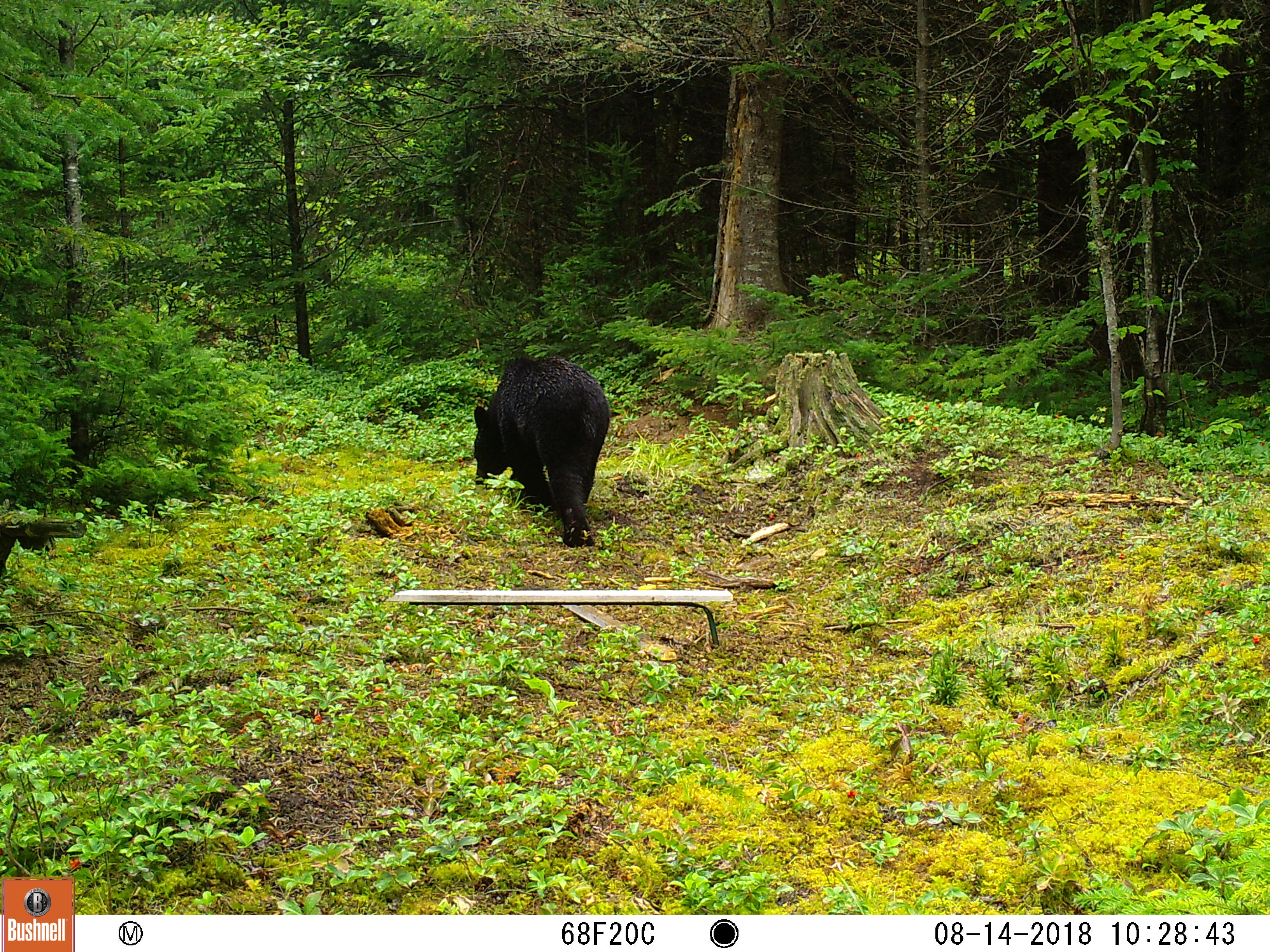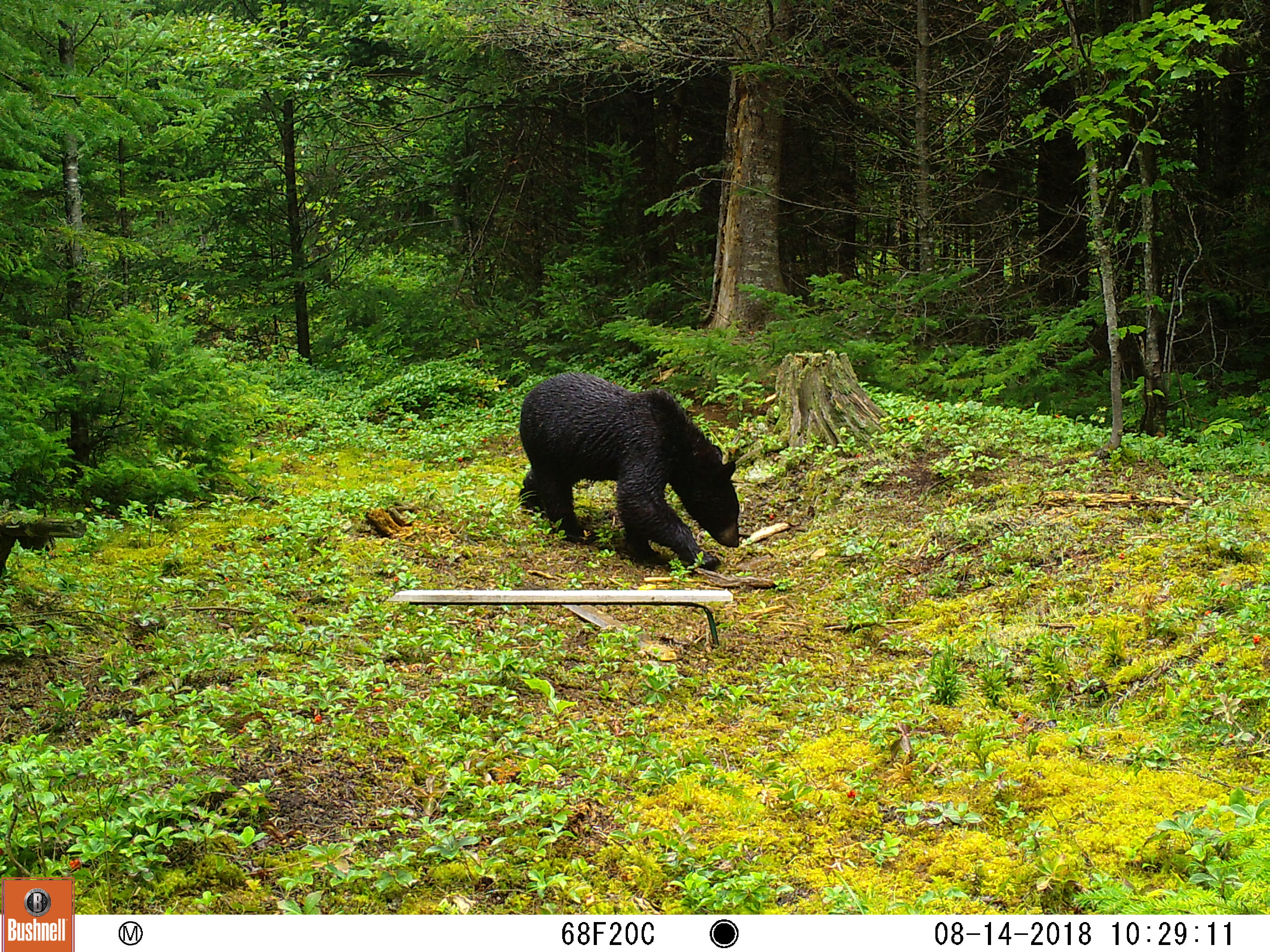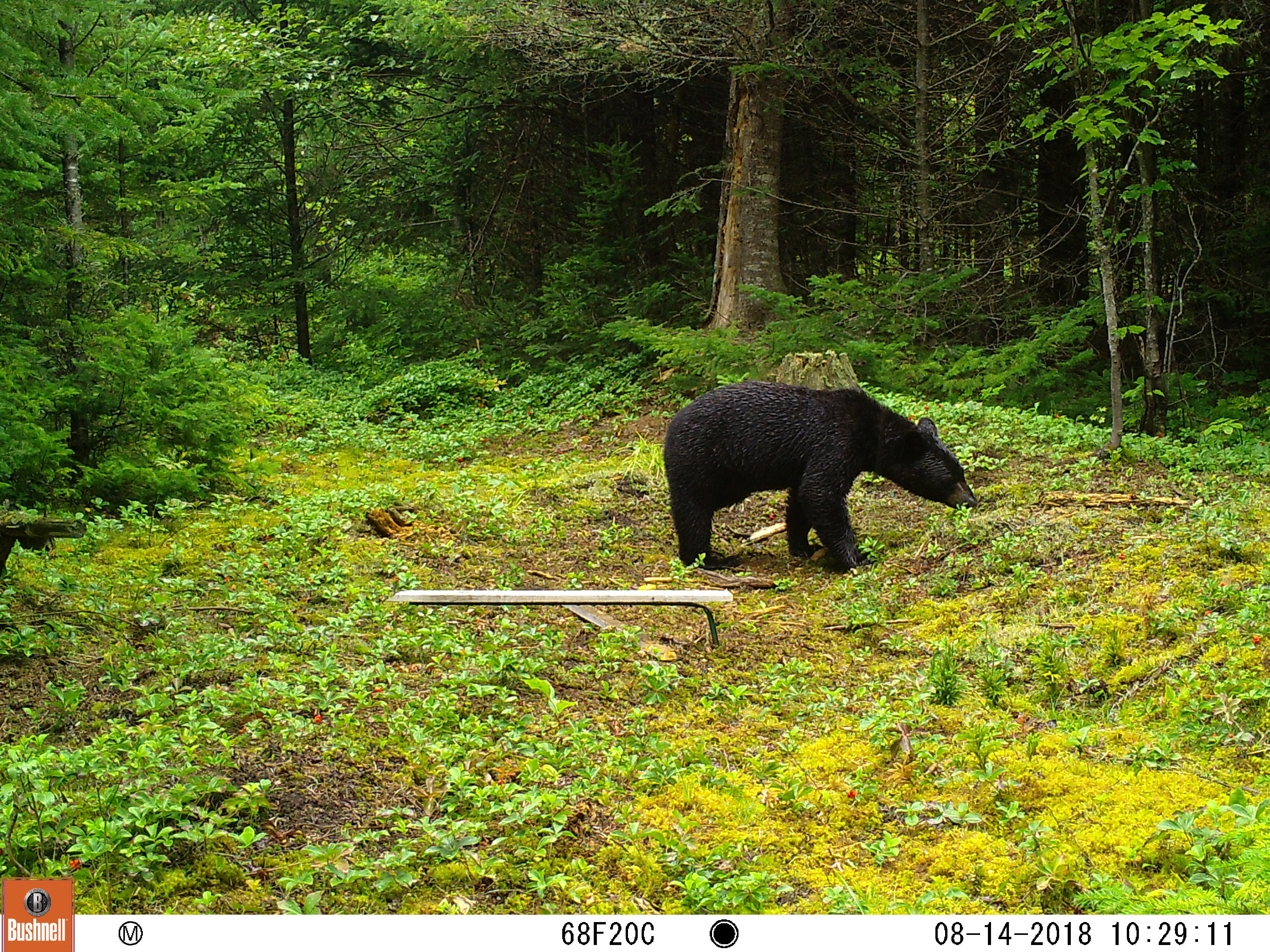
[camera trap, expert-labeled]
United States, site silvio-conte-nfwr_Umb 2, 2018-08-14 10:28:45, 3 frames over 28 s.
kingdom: Animalia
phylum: Chordata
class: Mammalia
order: Carnivora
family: Ursidae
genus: Ursus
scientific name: Ursus americanus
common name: black bear